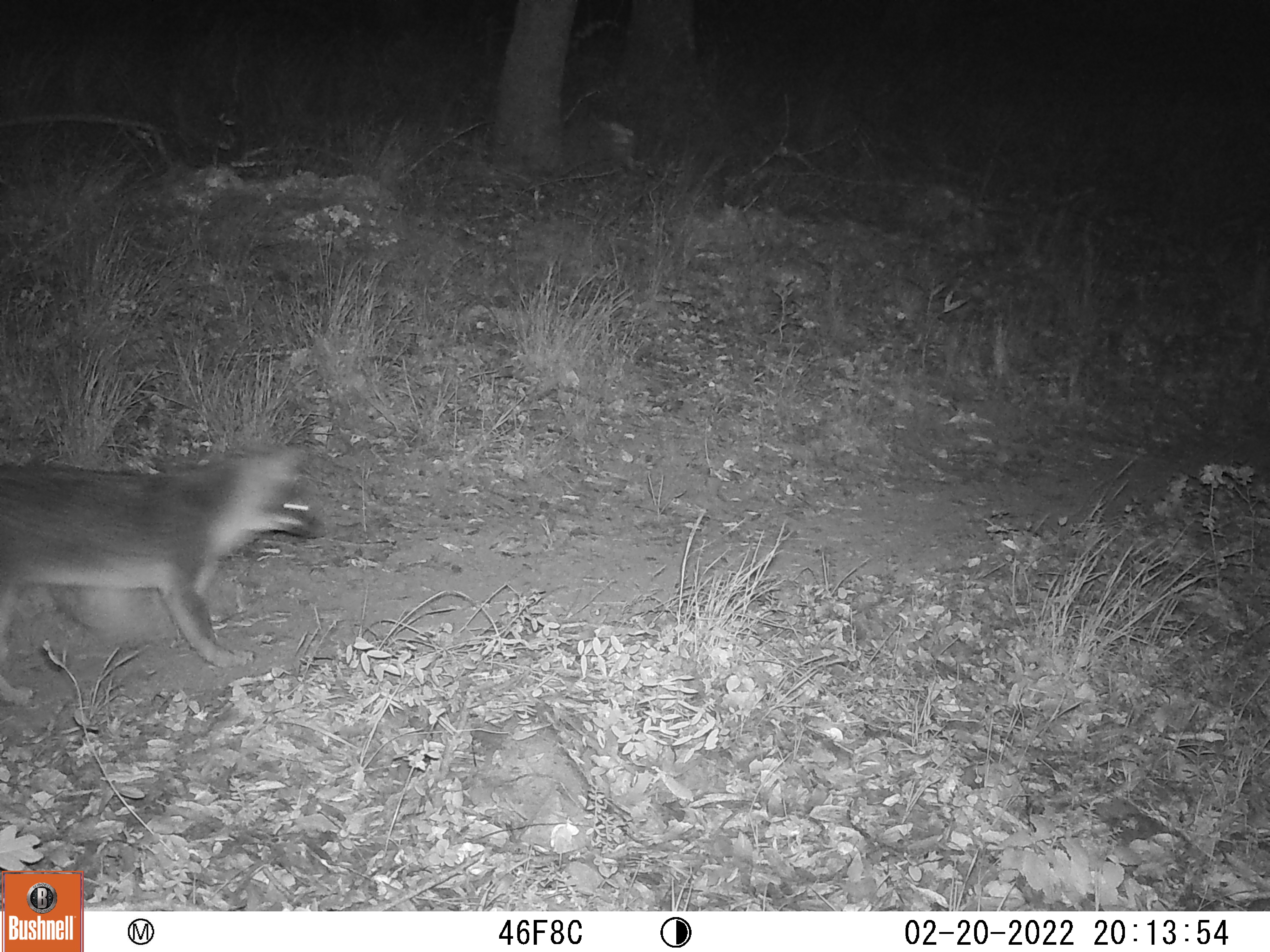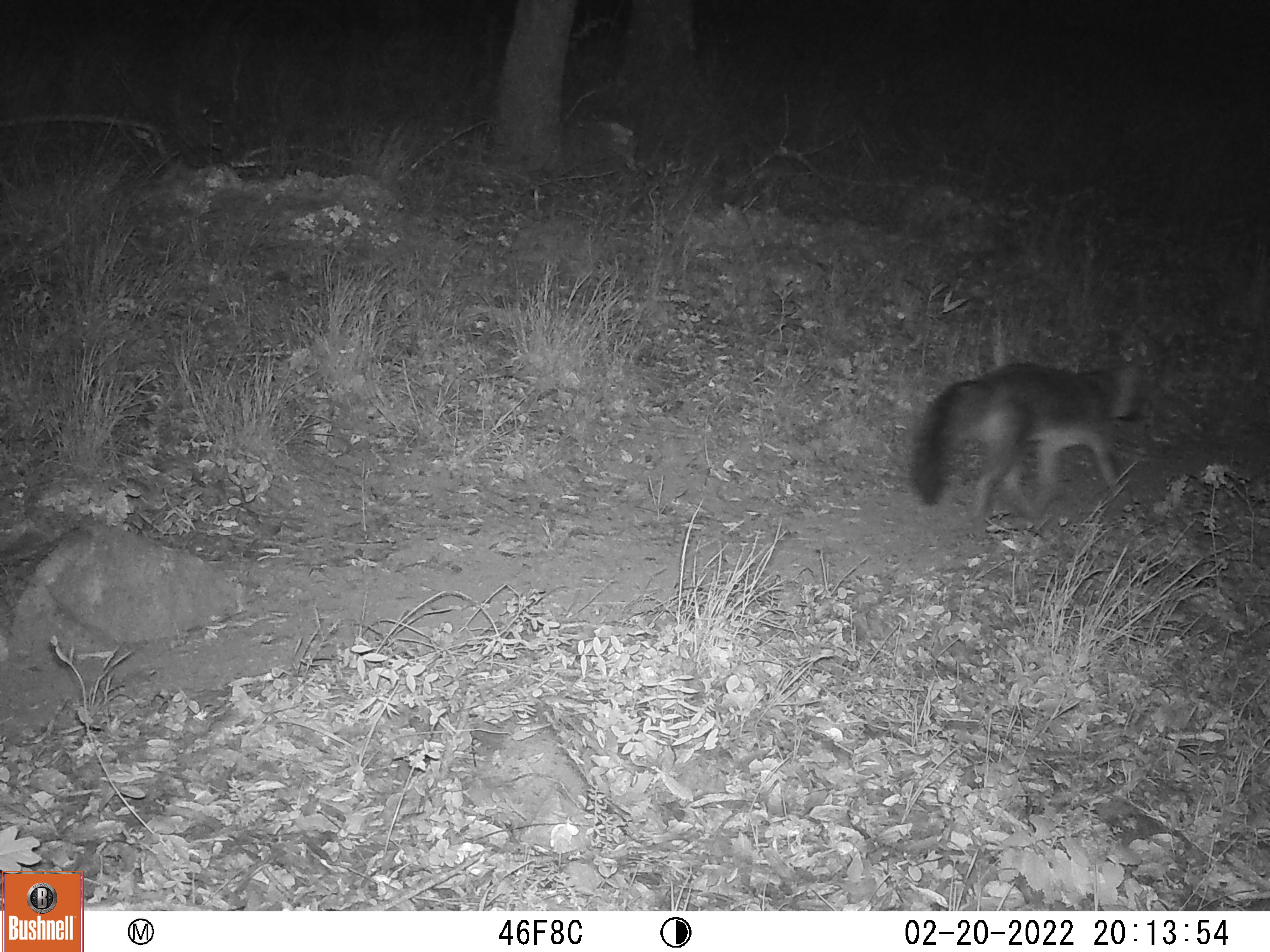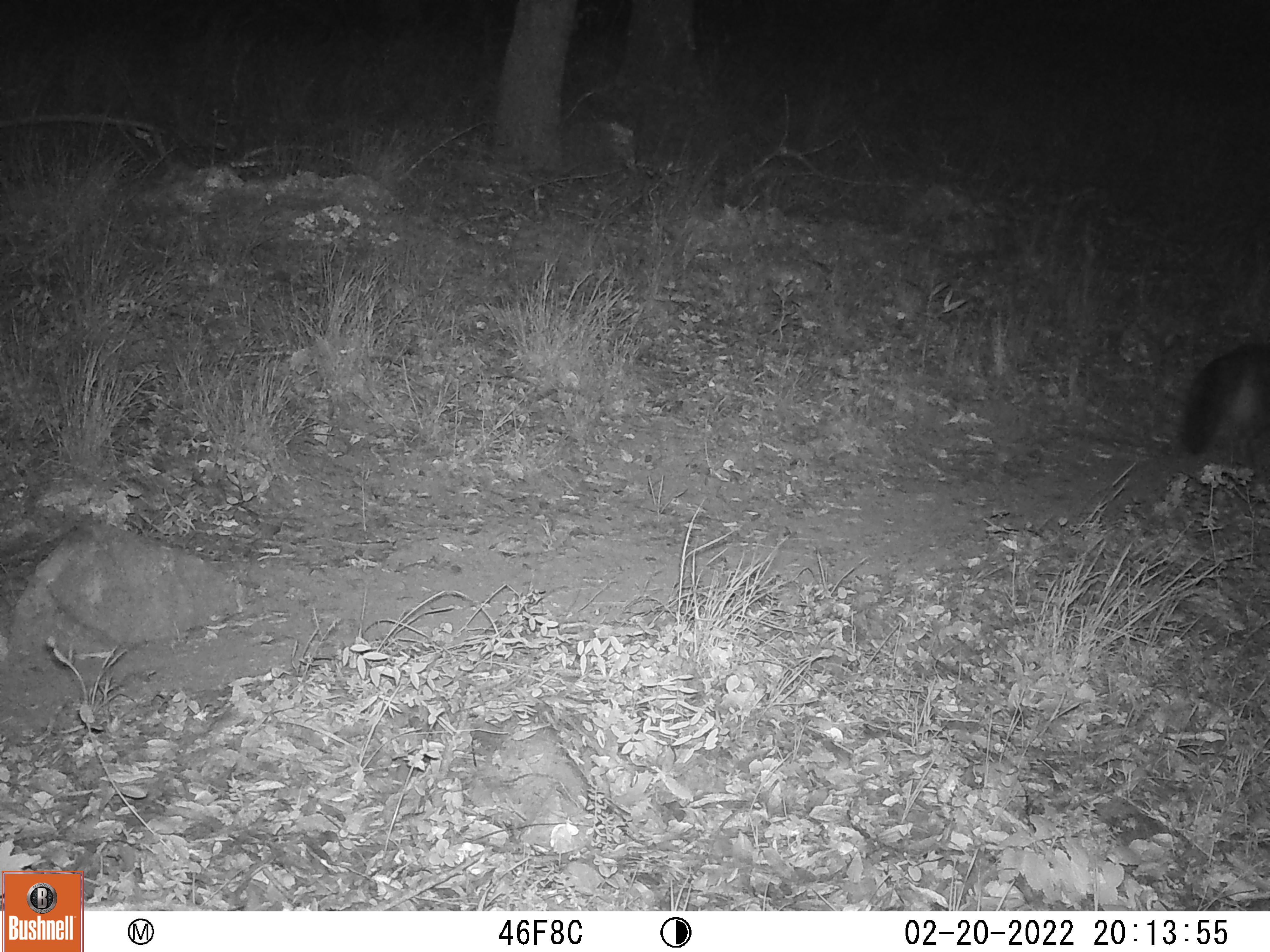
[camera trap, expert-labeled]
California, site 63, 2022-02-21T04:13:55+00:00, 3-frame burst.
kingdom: Animalia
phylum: Chordata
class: Mammalia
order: Artiodactyla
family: Cervidae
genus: Odocoileus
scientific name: Odocoileus hemionus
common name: mule deer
Mule deer (Odocoileus hemionus).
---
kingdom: Animalia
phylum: Chordata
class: Mammalia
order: Carnivora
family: Canidae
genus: Urocyon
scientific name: Urocyon cinereoargenteus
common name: gray fox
Gray fox (Urocyon cinereoargenteus).